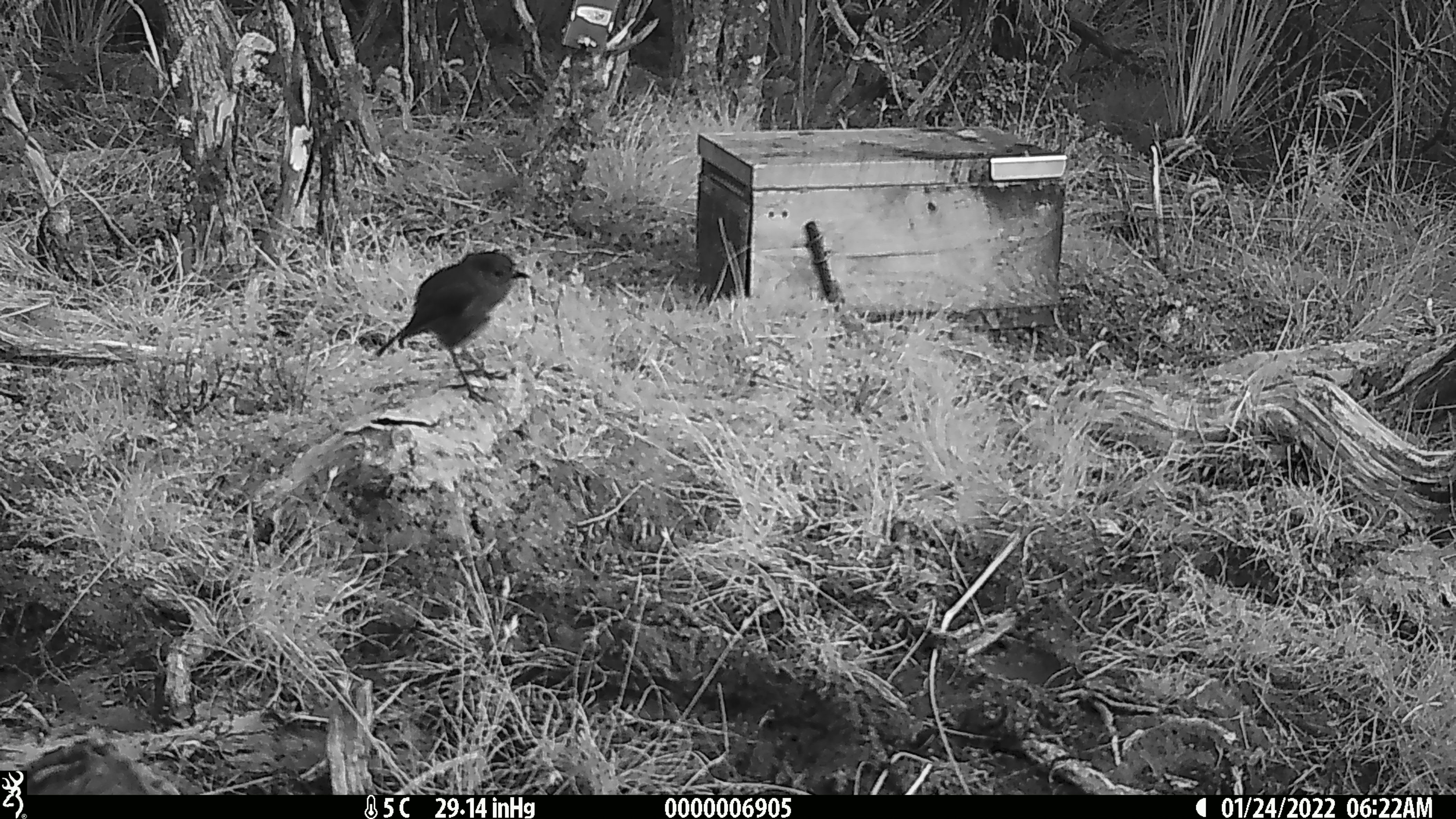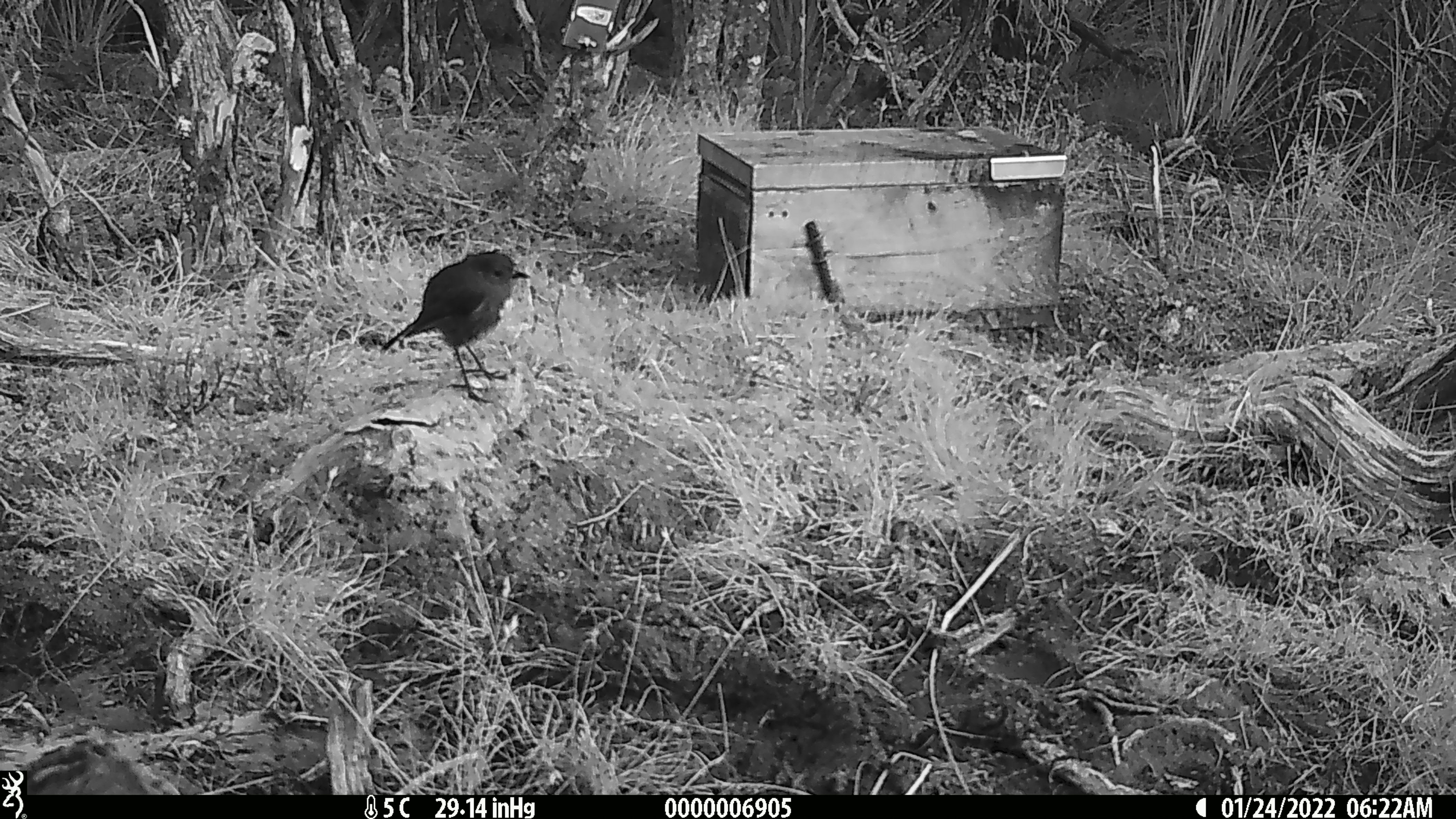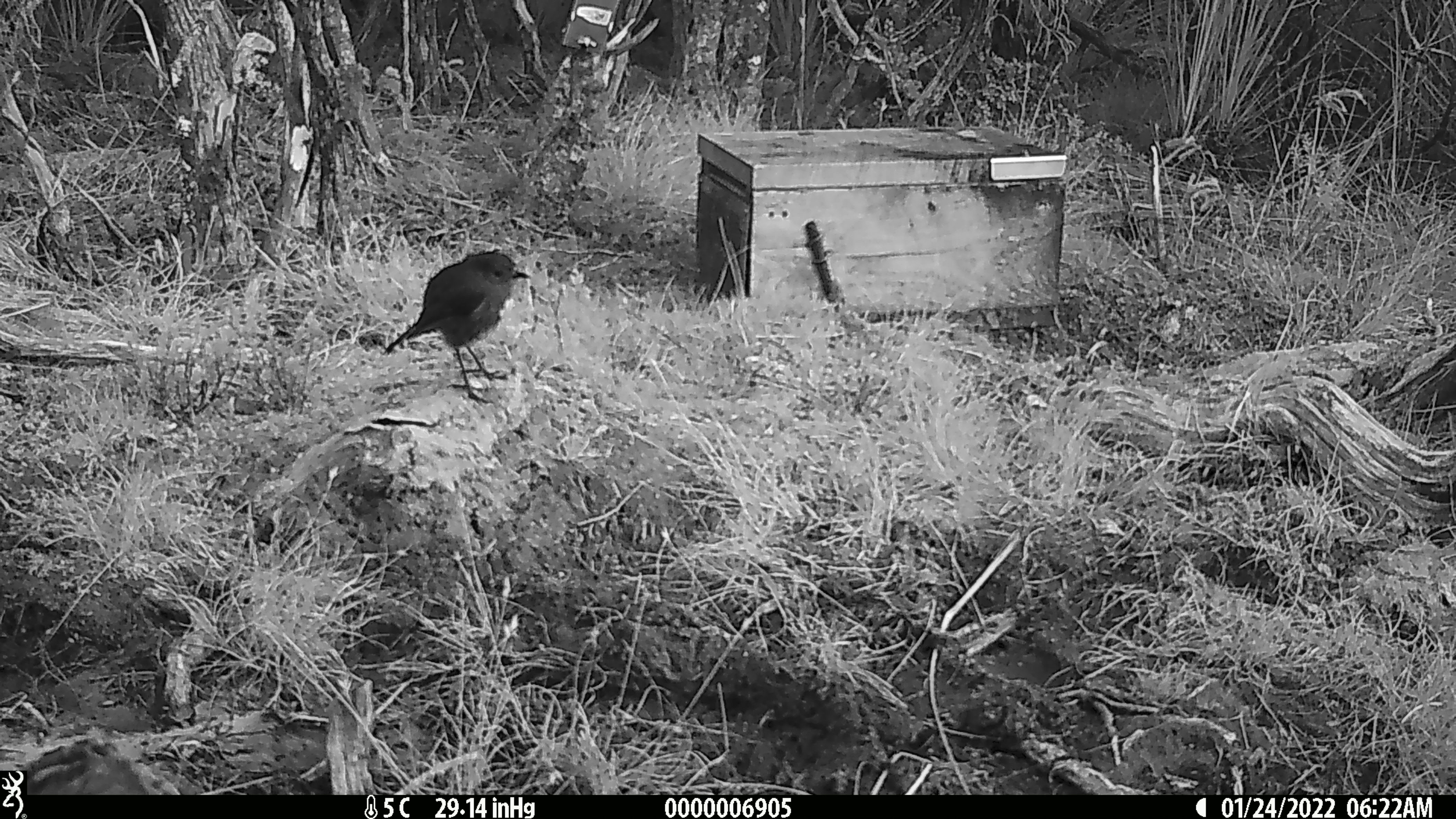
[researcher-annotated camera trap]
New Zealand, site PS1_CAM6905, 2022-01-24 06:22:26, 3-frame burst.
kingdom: Animalia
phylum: Chordata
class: Aves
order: Passeriformes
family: Petroicidae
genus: Petroica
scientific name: Petroica australis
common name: new zealand robin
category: robin